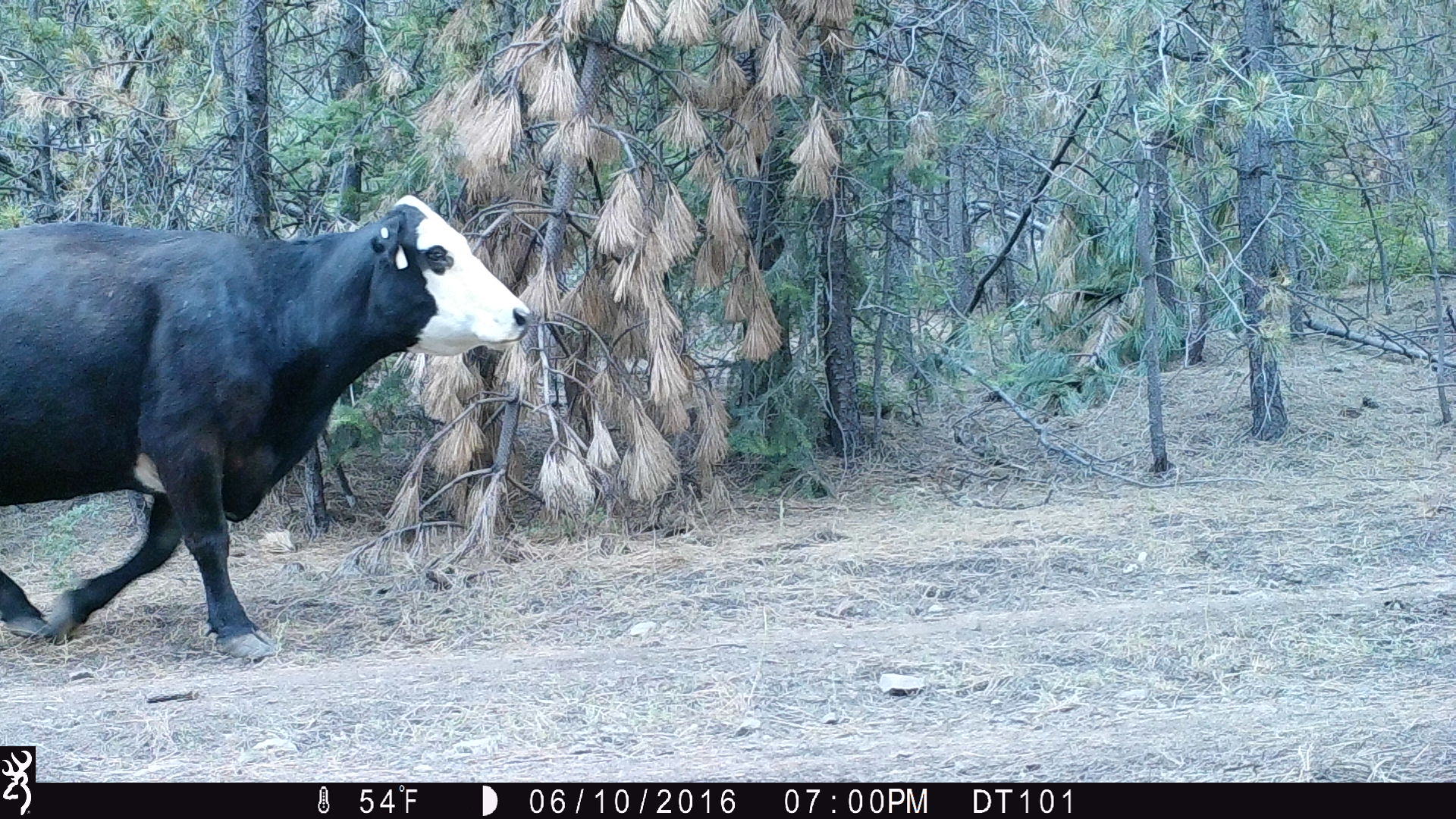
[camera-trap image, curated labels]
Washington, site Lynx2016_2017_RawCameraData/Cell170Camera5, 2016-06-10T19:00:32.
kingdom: Animalia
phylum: Chordata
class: Mammalia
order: Artiodactyla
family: Bovidae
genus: Bos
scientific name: Bos taurus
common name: domestic cattle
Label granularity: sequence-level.